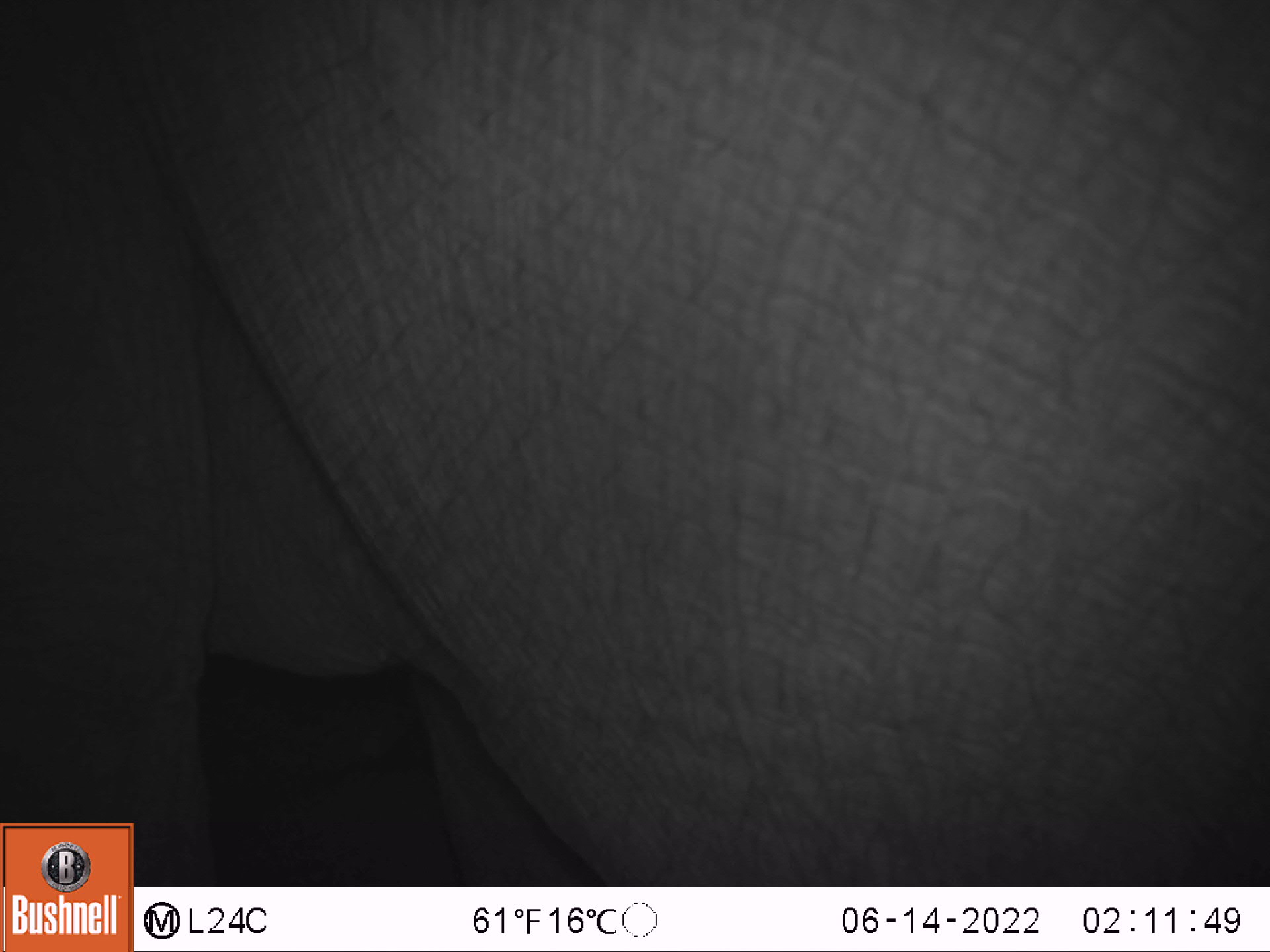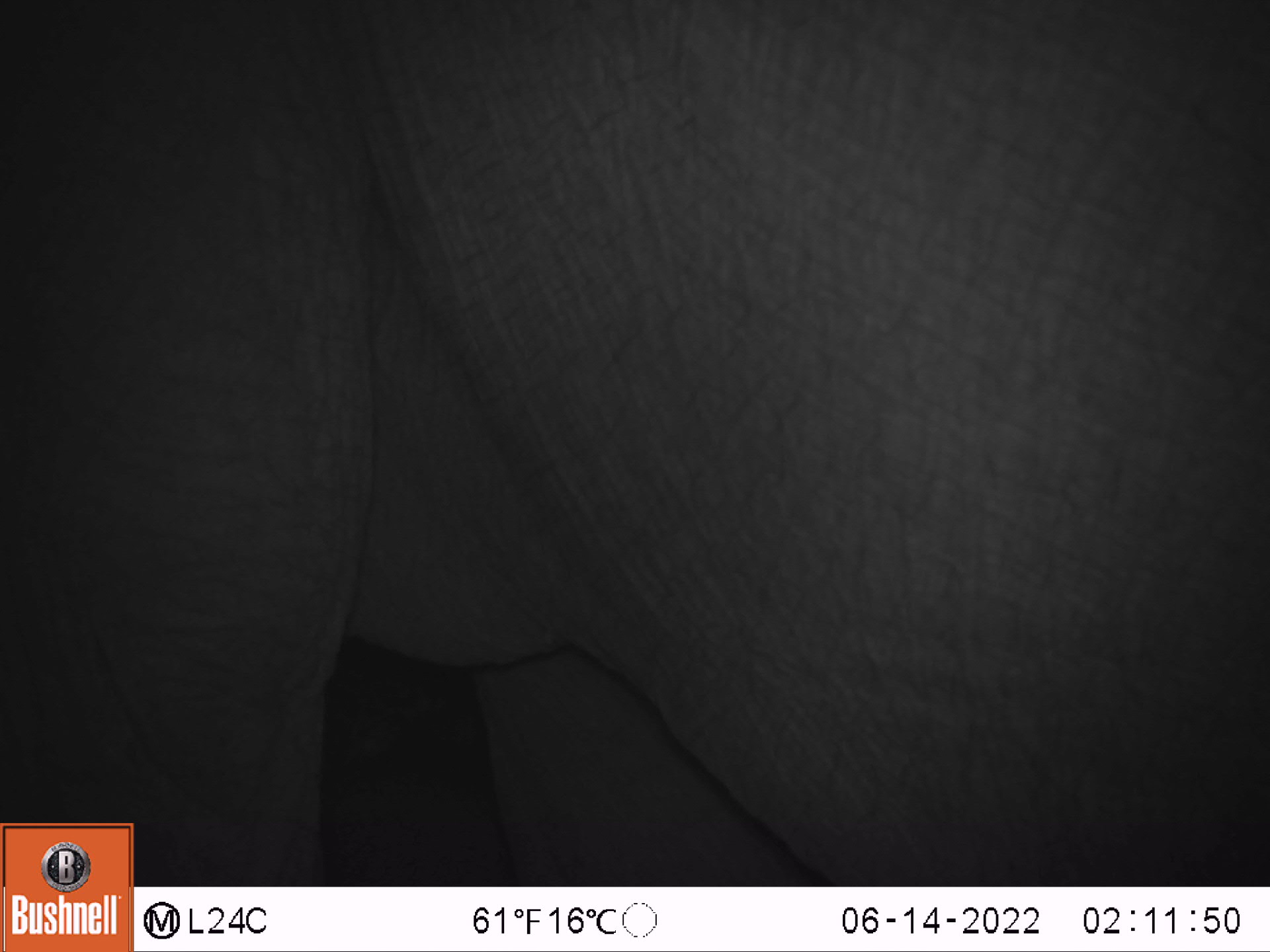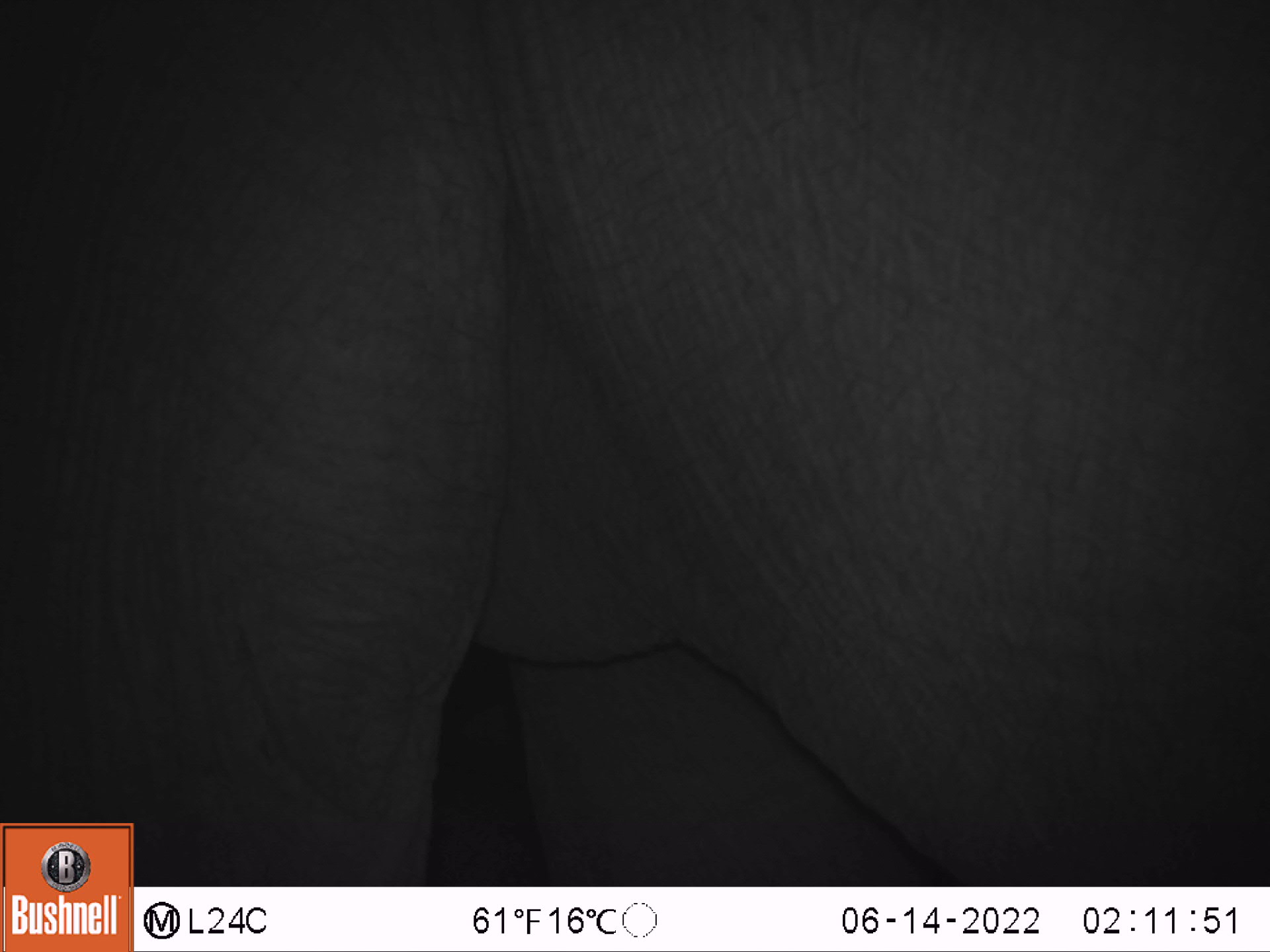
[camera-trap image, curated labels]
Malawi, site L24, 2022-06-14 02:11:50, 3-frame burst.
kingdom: Animalia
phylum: Chordata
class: Mammalia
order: Proboscidea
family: Elephantidae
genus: Loxodonta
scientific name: Loxodonta africana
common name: african savanna elephant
African savanna elephant (Loxodonta africana), count 1.